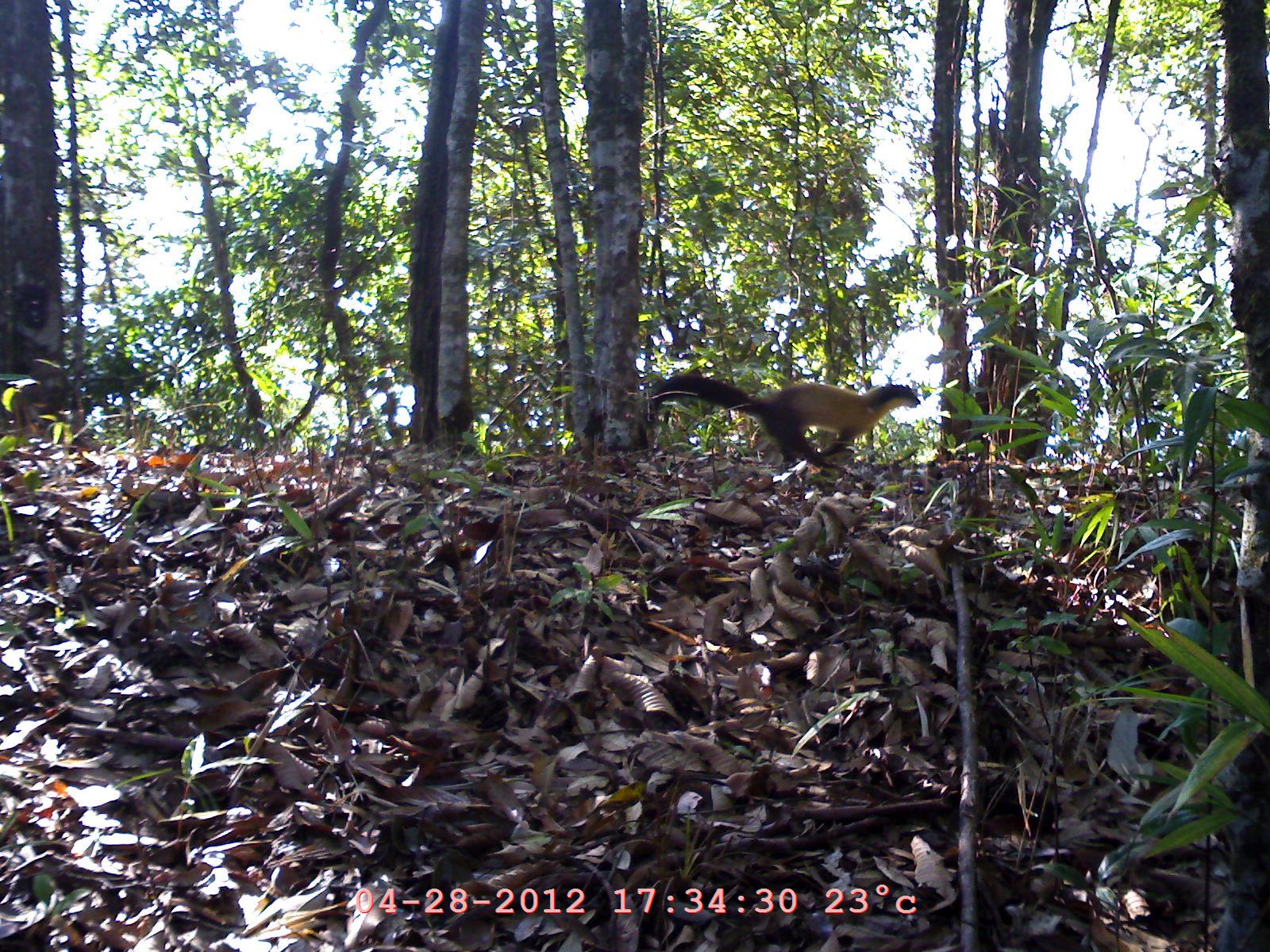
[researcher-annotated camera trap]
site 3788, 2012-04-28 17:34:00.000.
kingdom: Animalia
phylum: Chordata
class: Mammalia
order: Carnivora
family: Mustelidae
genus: Martes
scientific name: Martes flavigula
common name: yellow-throated marten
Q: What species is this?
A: Martes flavigula (yellow-throated marten).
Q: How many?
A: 1.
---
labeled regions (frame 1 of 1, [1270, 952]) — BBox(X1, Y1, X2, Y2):
martes flavigula: BBox(644, 371, 921, 473)